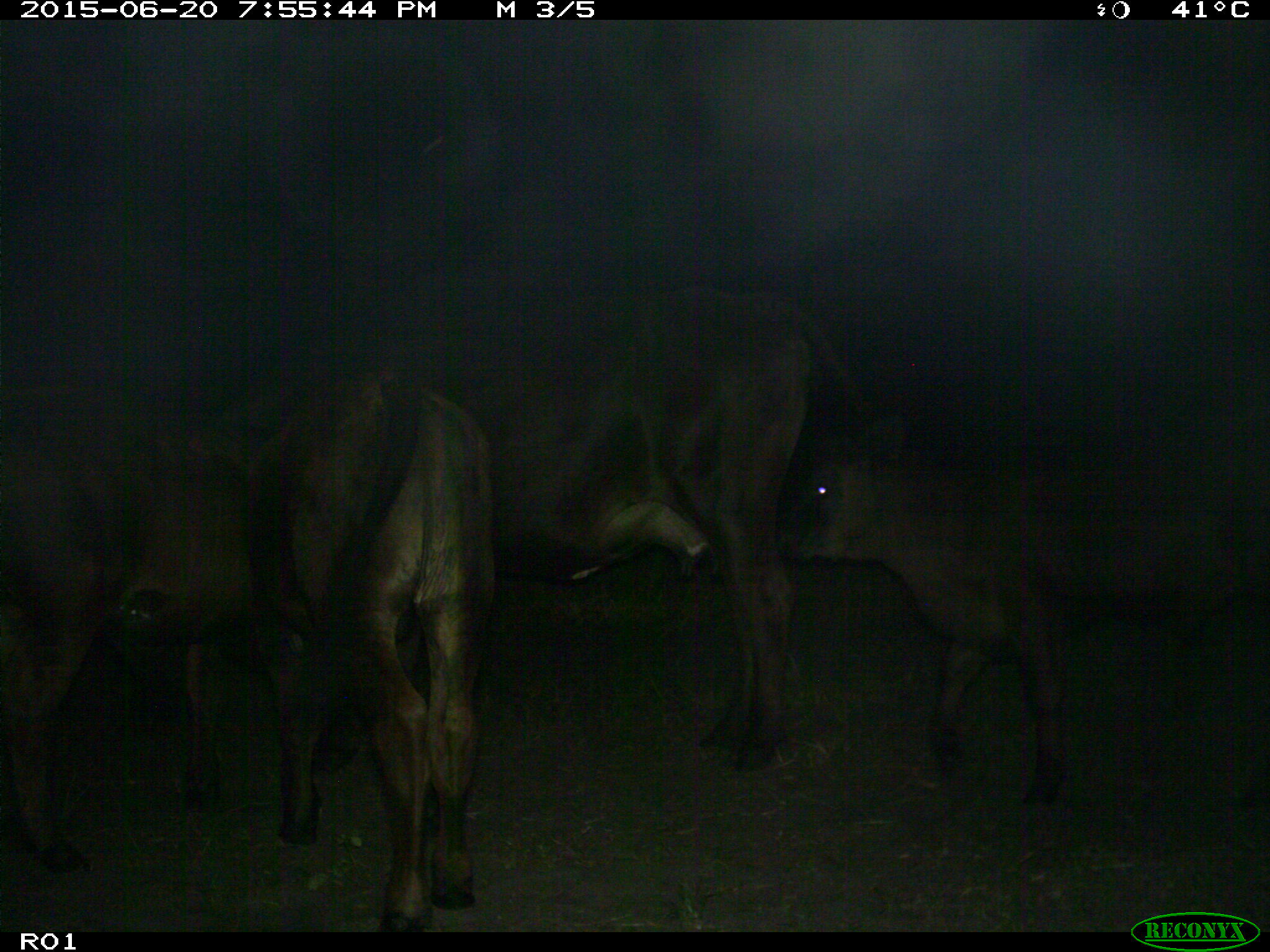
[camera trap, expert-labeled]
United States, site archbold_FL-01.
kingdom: Animalia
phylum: Chordata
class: Mammalia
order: Artiodactyla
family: Bovidae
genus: Bos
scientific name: Bos taurus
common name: domestic cow